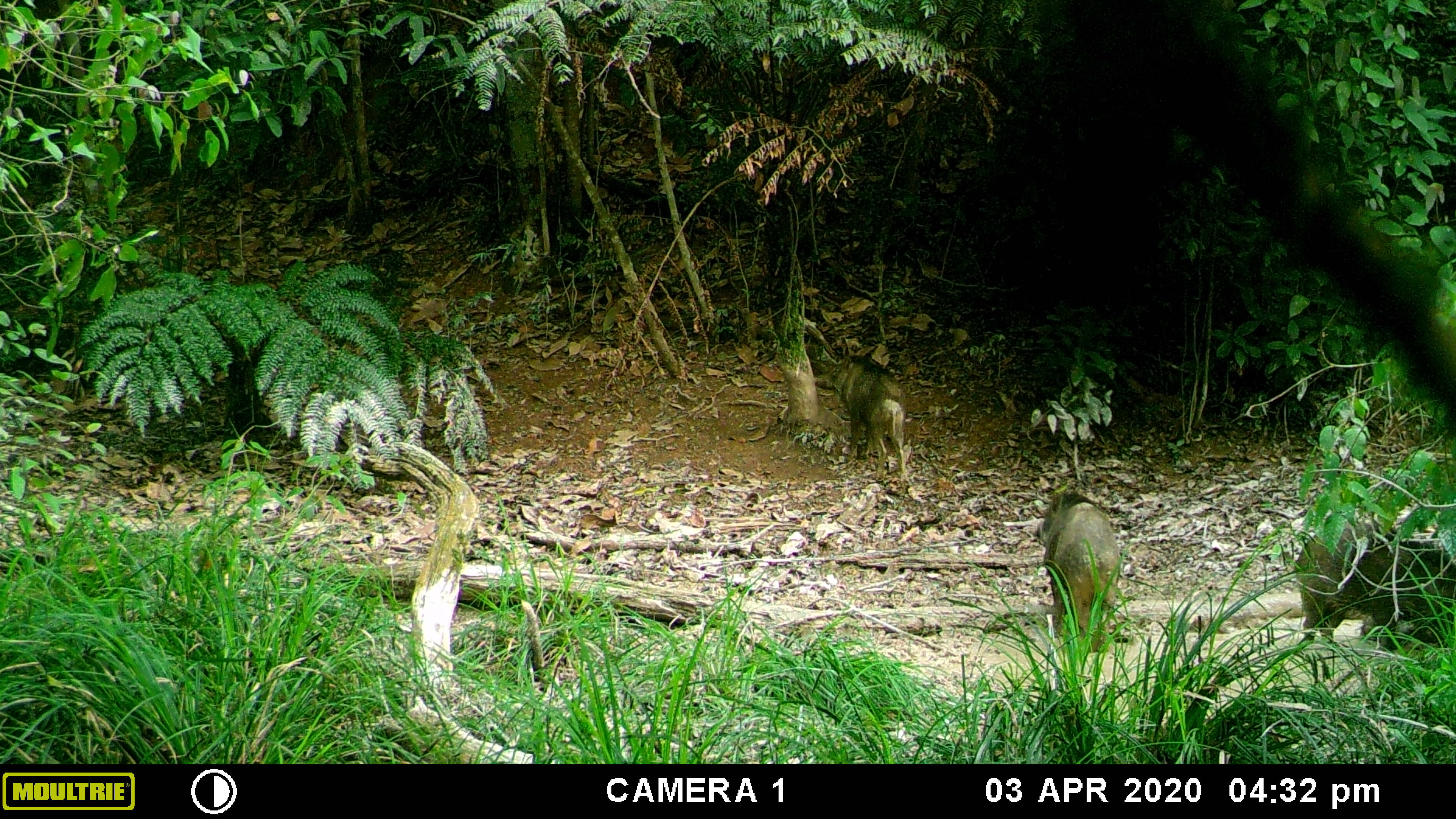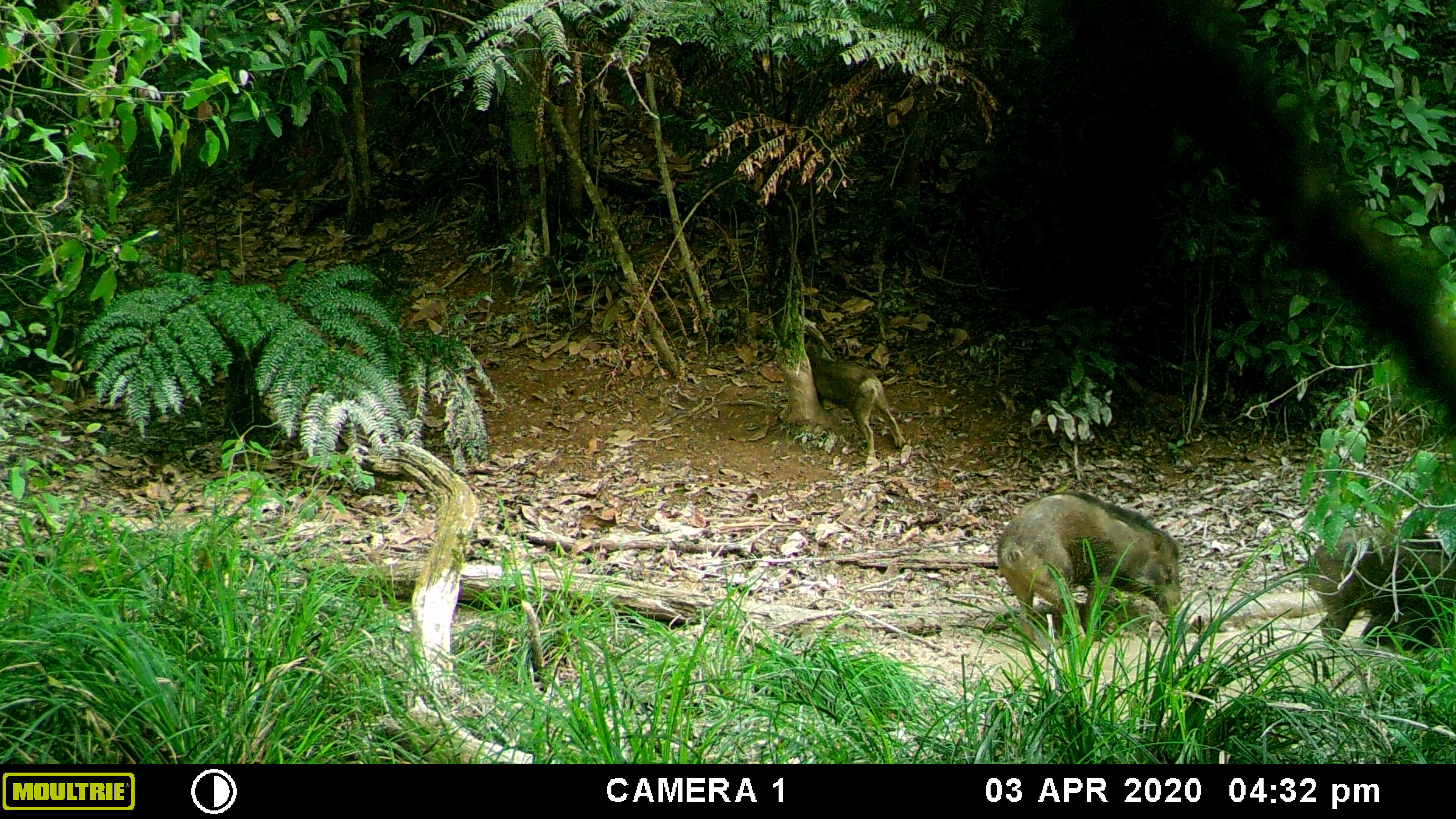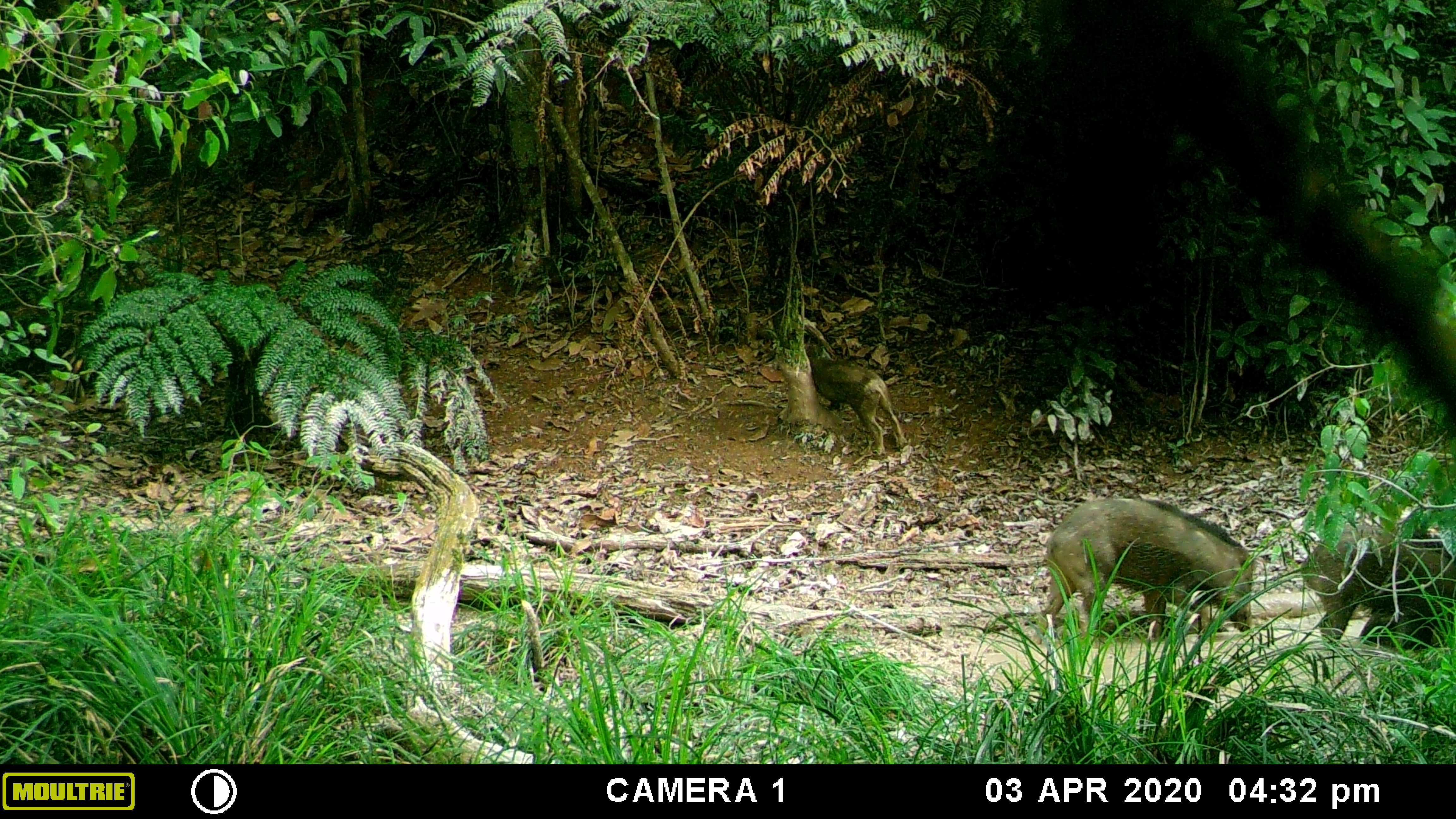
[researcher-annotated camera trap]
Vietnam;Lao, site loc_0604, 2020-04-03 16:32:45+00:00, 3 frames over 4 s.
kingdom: Animalia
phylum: Chordata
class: Mammalia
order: Artiodactyla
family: Suidae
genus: Sus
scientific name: Sus scrofa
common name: eurasian wild pig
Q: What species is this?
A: Eurasian wild pig (Sus scrofa).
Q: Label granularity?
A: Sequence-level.